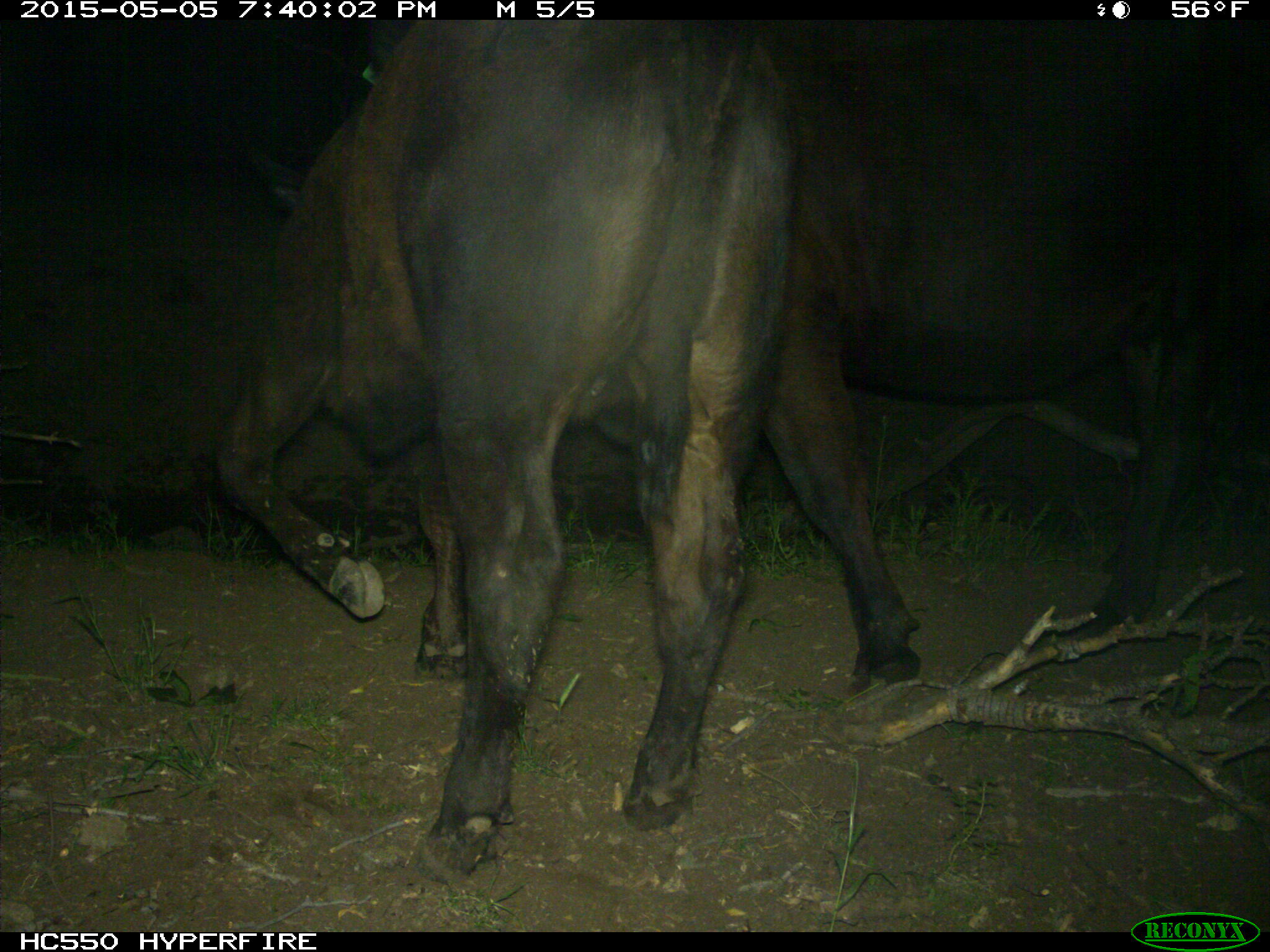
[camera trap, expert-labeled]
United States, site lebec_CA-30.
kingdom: Animalia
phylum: Chordata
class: Mammalia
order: Artiodactyla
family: Bovidae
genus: Bos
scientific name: Bos taurus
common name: domestic cow